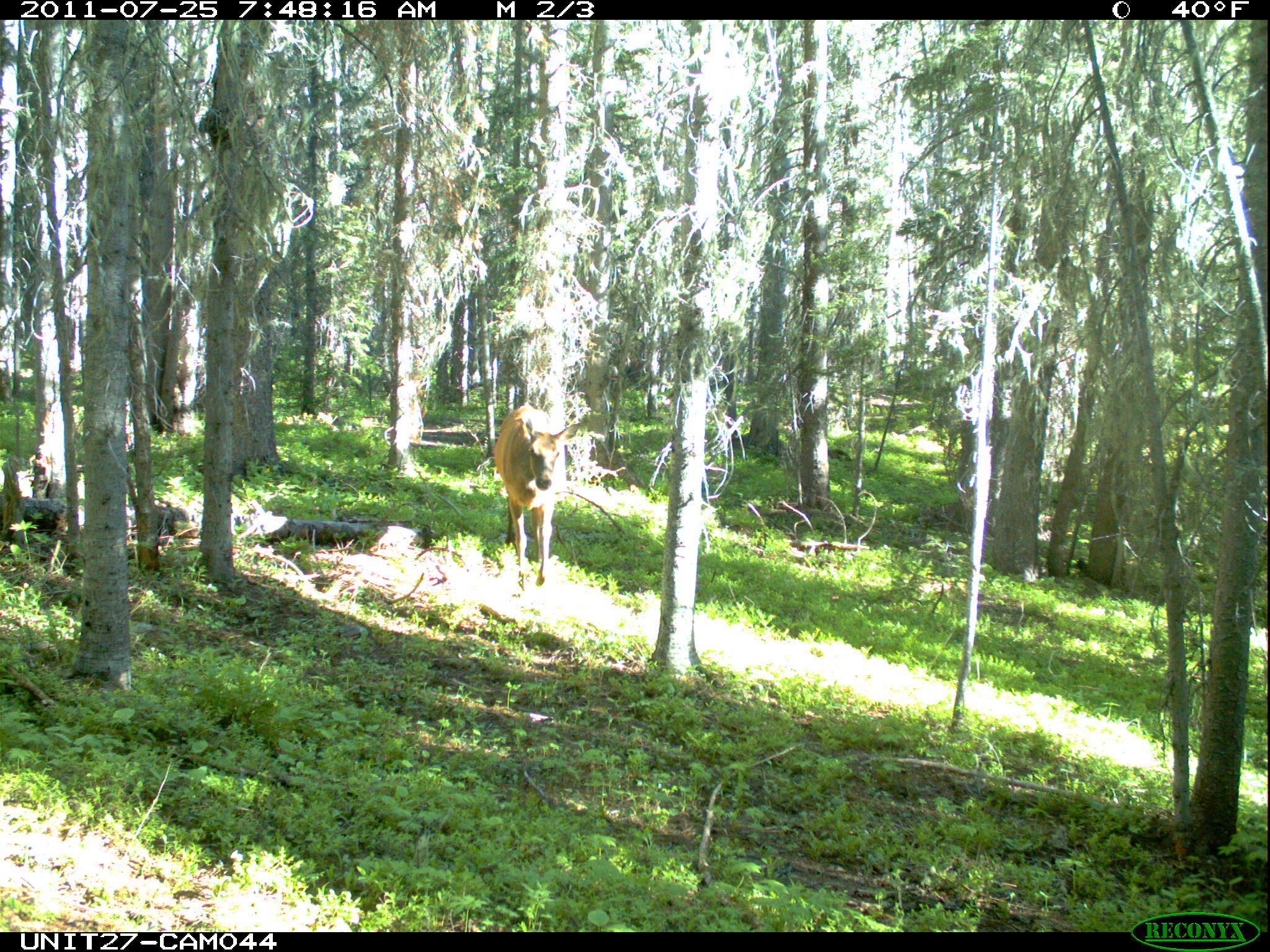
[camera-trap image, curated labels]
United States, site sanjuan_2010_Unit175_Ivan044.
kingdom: Animalia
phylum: Chordata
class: Mammalia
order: Artiodactyla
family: Cervidae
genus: Cervus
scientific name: Cervus elaphus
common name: red deer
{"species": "Cervus elaphus (red deer)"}